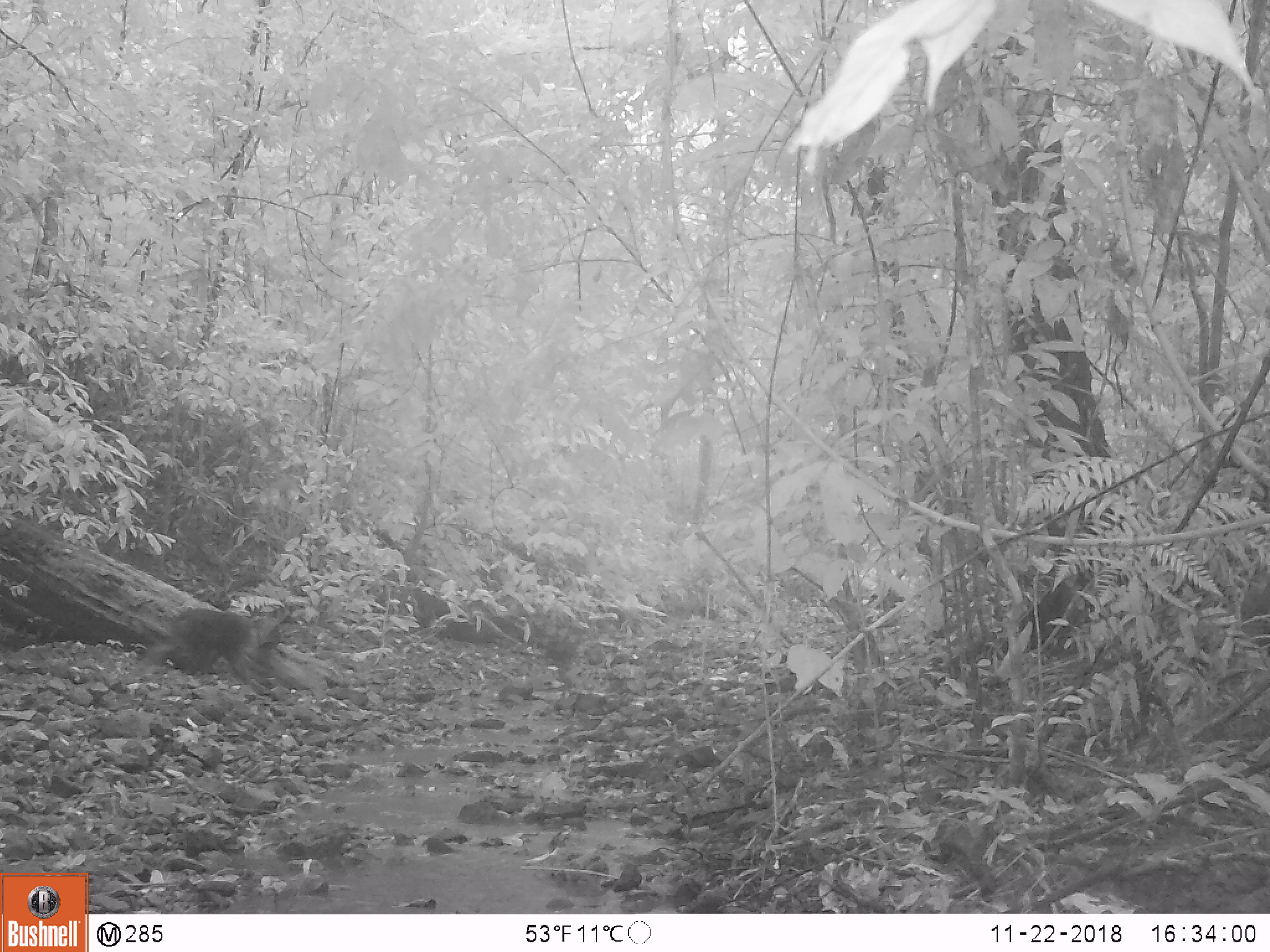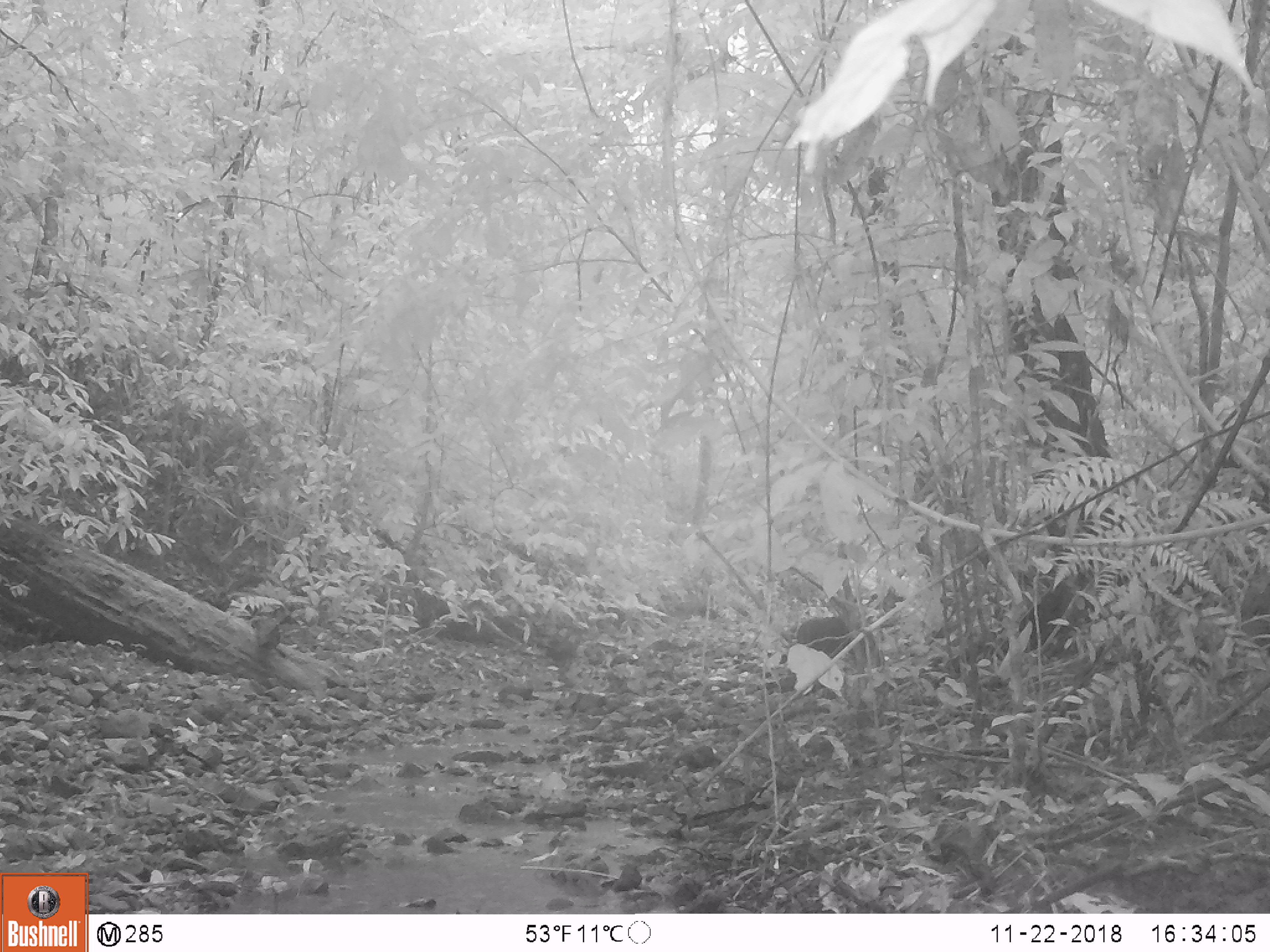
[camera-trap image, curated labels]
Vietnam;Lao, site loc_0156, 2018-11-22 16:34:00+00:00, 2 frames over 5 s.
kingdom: Animalia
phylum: Chordata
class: Mammalia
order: Primates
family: Cercopithecidae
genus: Macaca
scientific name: Macaca arctoides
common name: stump-tailed macaque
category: stump tailed macaque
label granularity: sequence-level